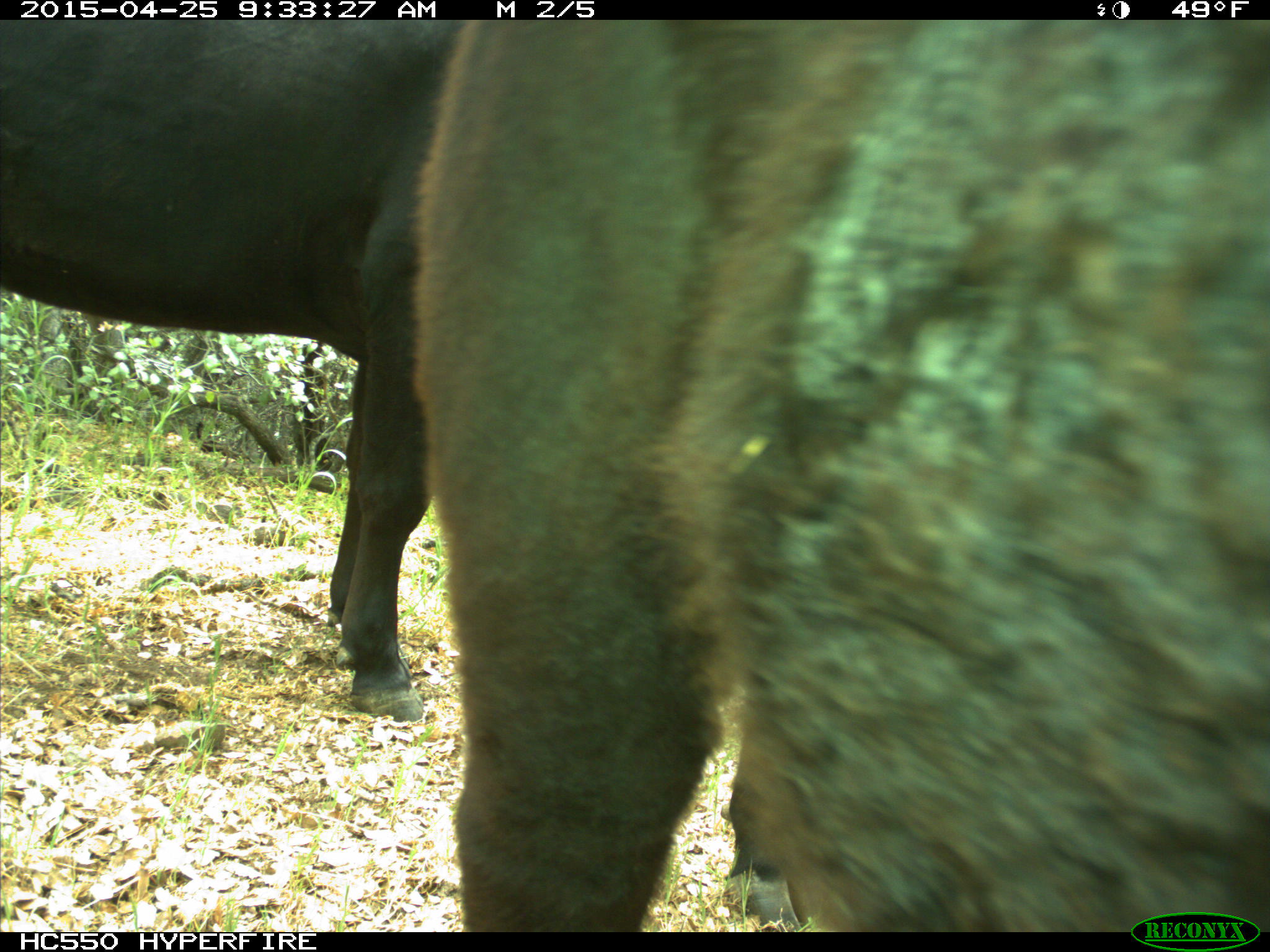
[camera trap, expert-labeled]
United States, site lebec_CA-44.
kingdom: Animalia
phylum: Chordata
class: Mammalia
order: Artiodactyla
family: Suidae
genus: Sus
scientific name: Sus scrofa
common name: wild boar